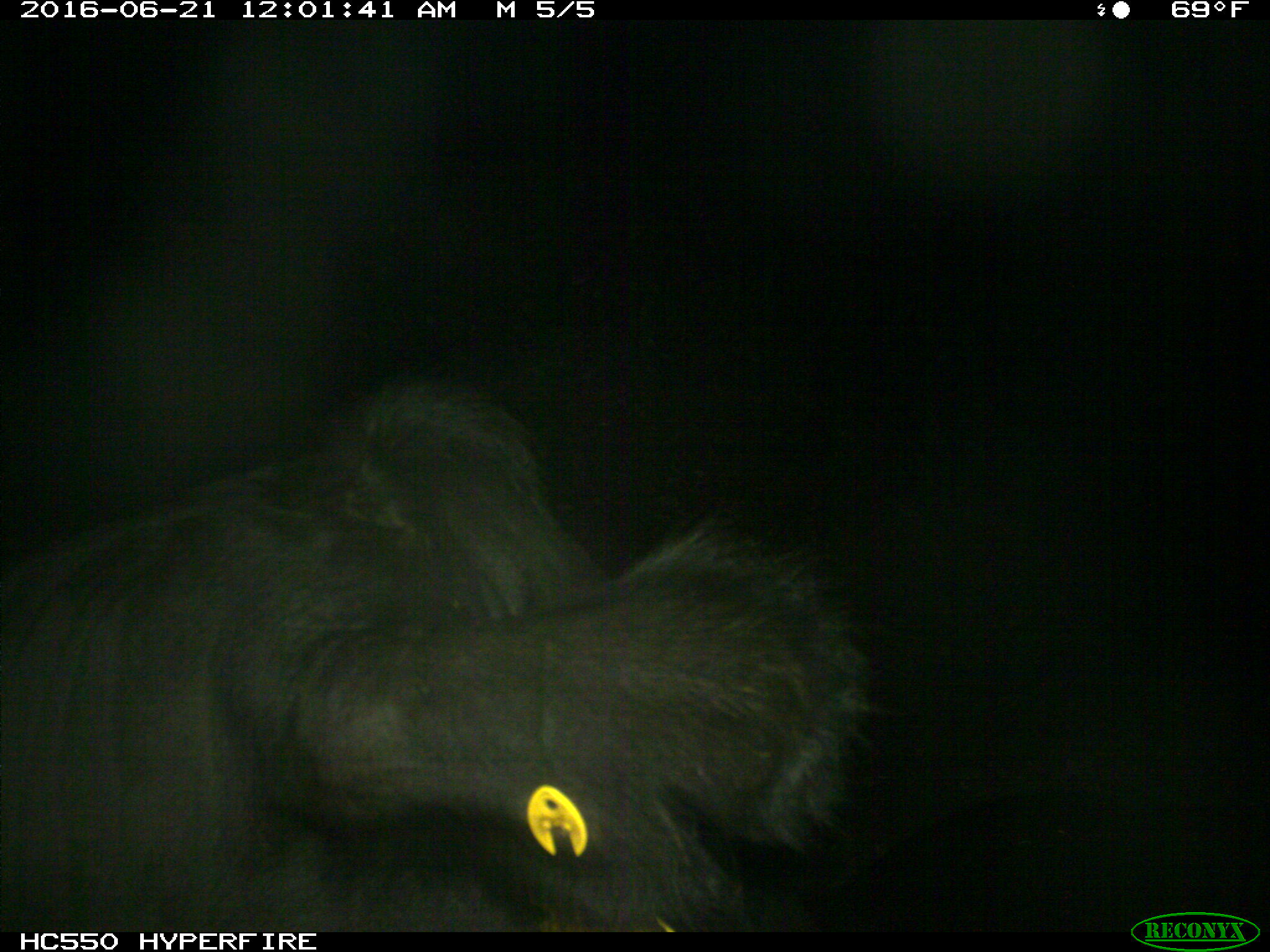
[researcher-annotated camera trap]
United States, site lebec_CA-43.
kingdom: Animalia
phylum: Chordata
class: Mammalia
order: Artiodactyla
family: Bovidae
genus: Bos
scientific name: Bos taurus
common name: domestic cow